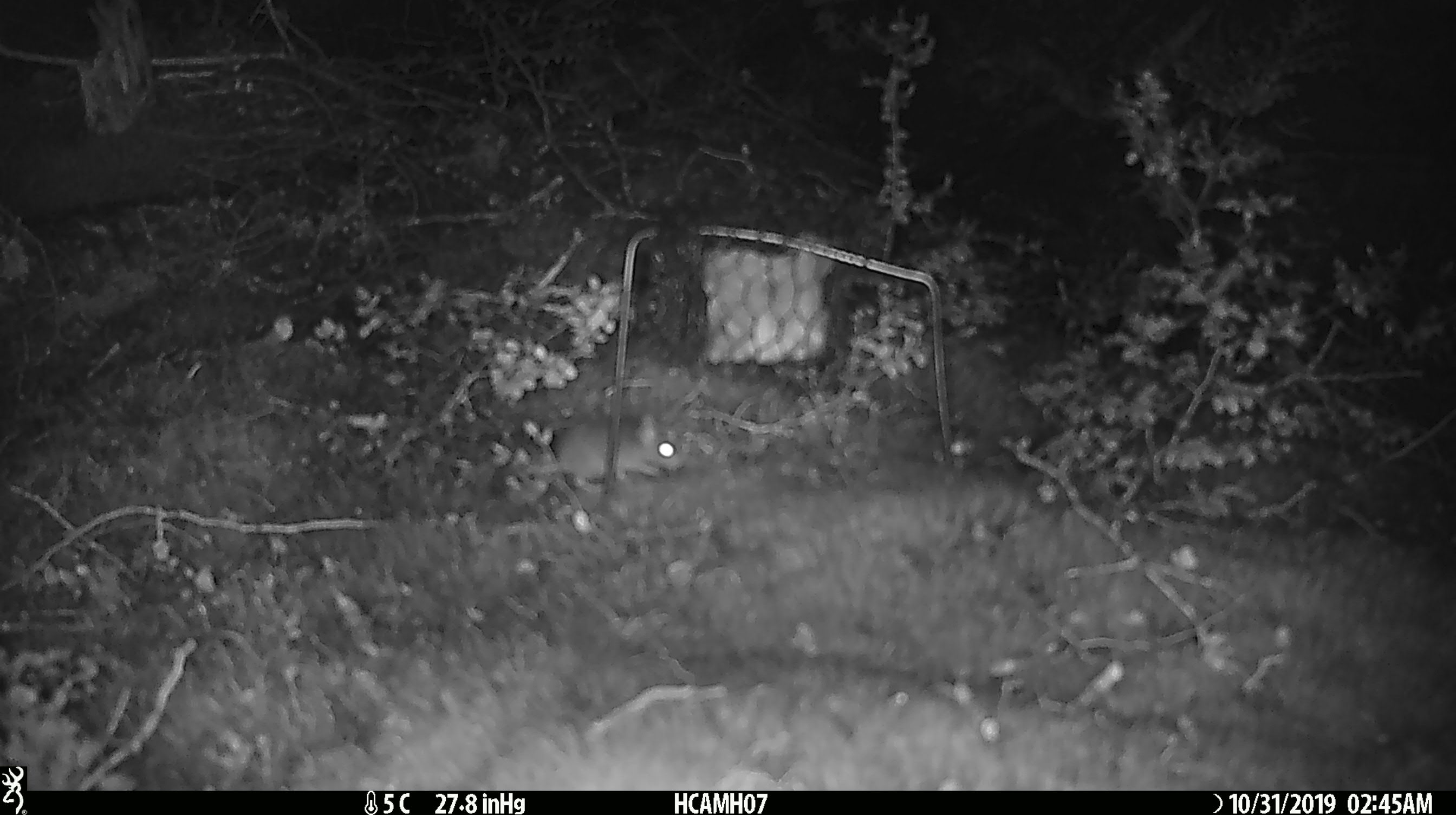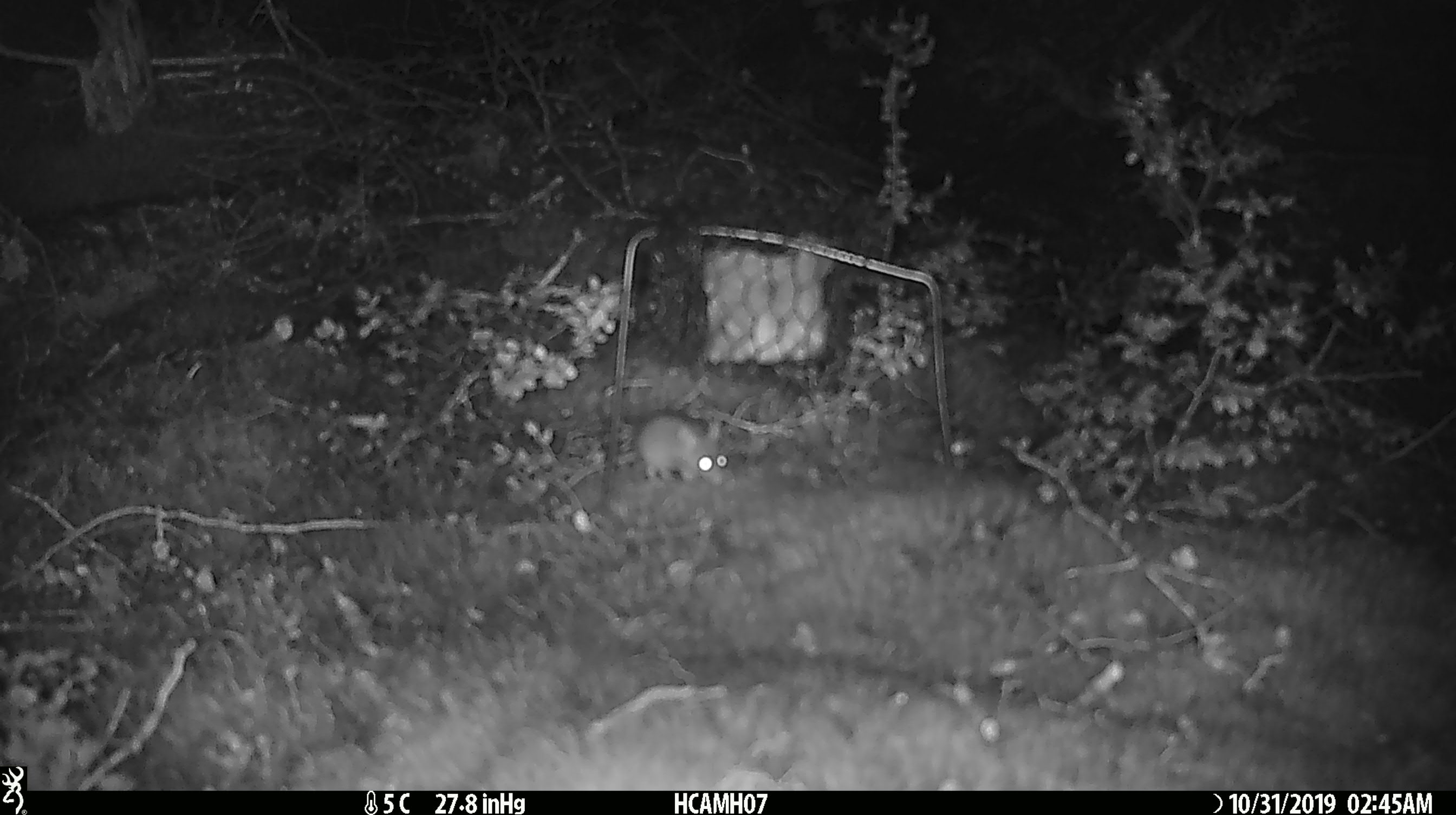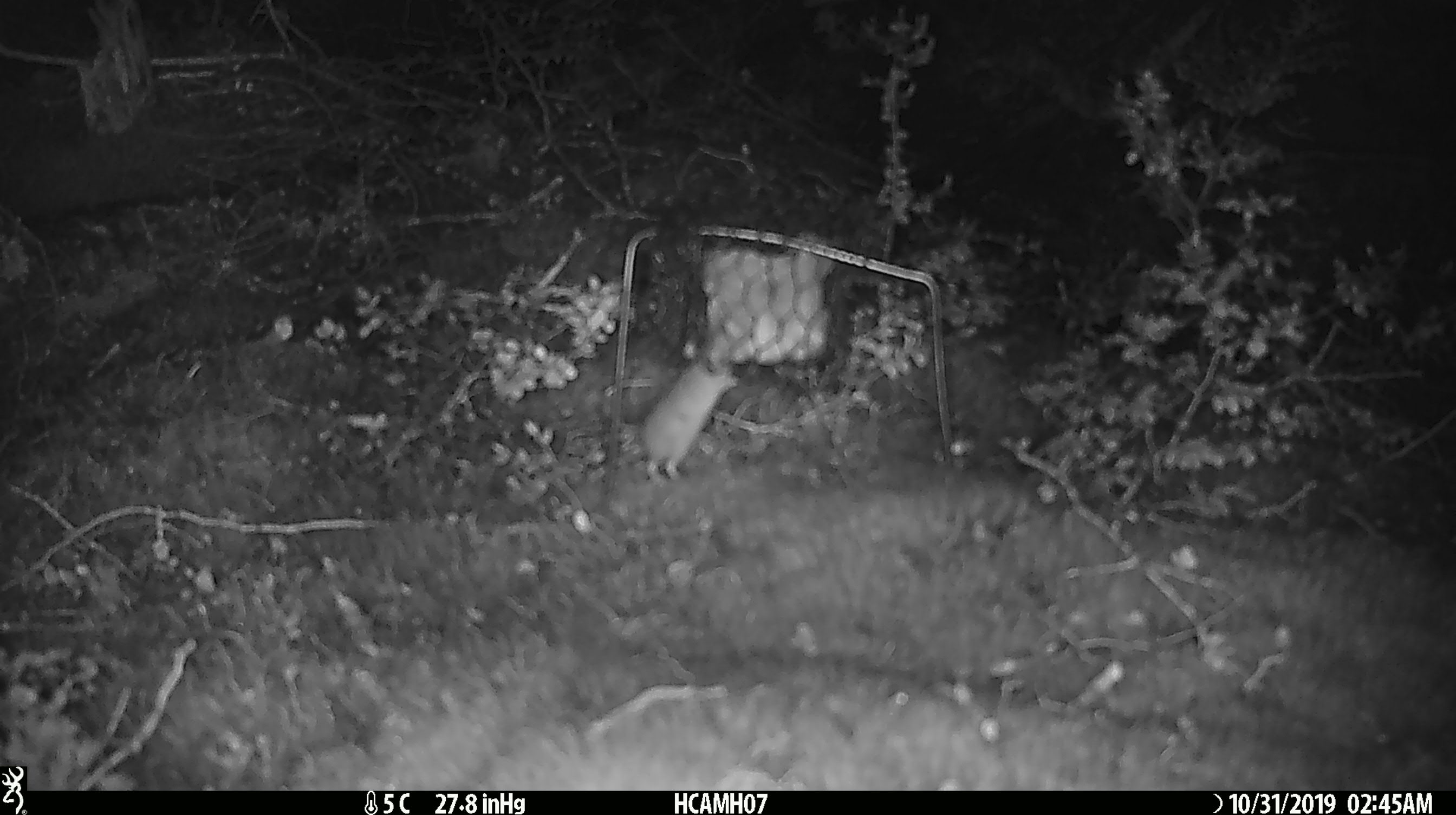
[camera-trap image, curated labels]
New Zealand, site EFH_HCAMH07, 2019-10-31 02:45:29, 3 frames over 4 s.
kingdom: Animalia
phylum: Chordata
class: Mammalia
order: Rodentia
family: Muridae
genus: Mus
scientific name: Mus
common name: mouse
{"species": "mouse (Mus)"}